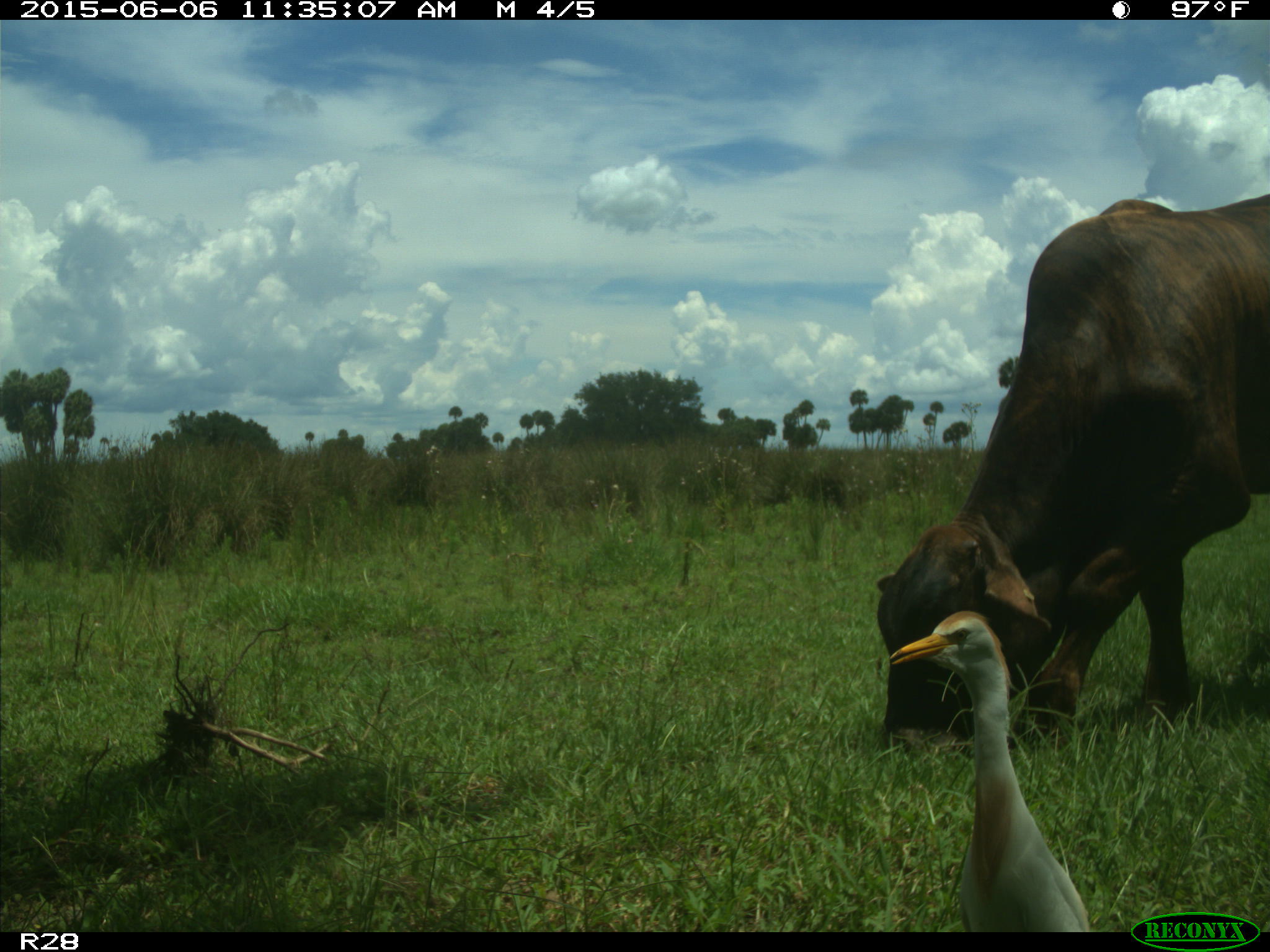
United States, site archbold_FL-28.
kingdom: Animalia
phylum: Chordata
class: Mammalia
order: Artiodactyla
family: Bovidae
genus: Bos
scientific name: Bos taurus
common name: domestic cow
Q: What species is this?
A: Bos taurus (domestic cow).